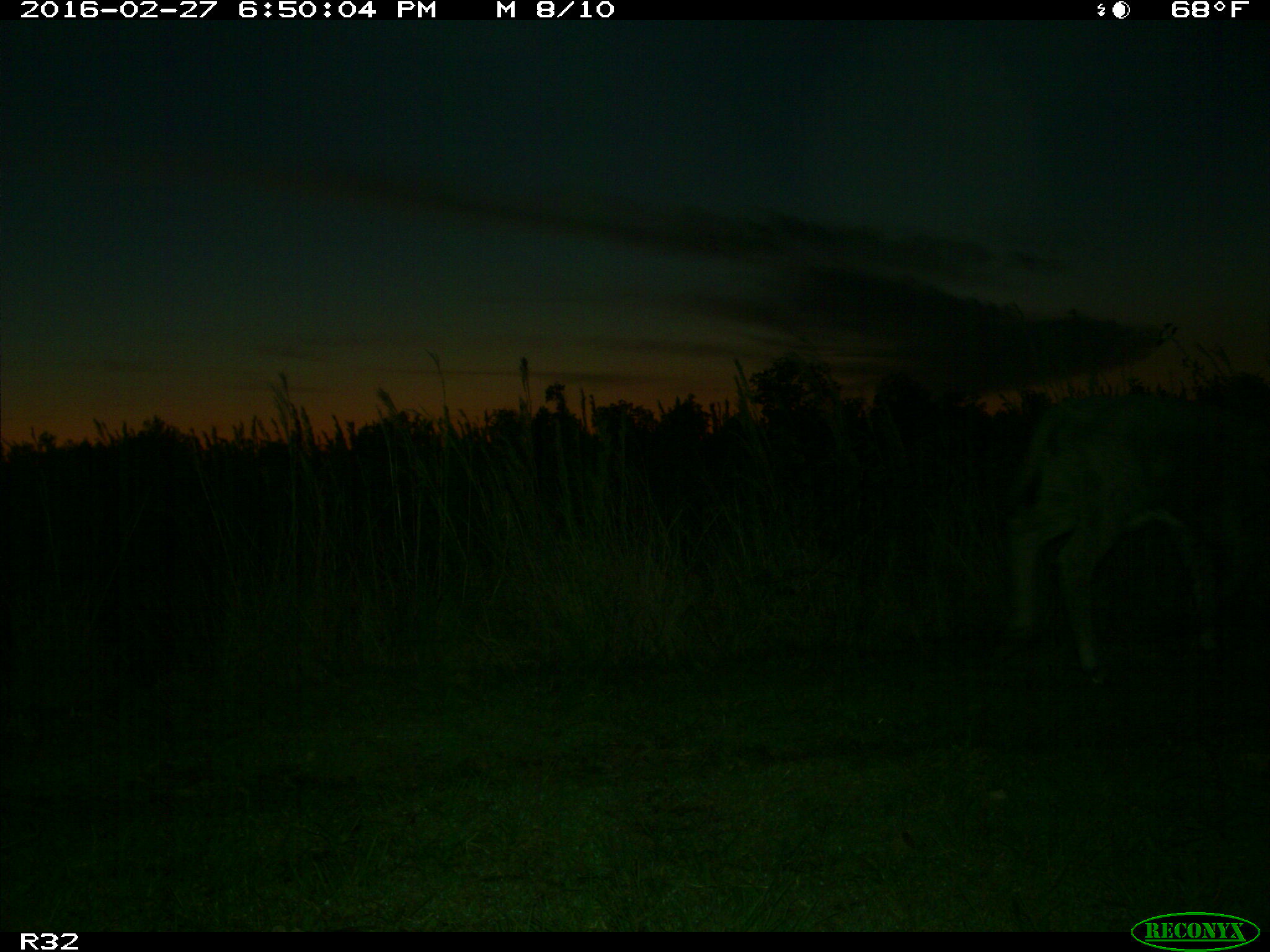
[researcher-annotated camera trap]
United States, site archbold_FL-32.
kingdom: Animalia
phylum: Chordata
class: Mammalia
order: Artiodactyla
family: Bovidae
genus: Bos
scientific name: Bos taurus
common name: domestic cow